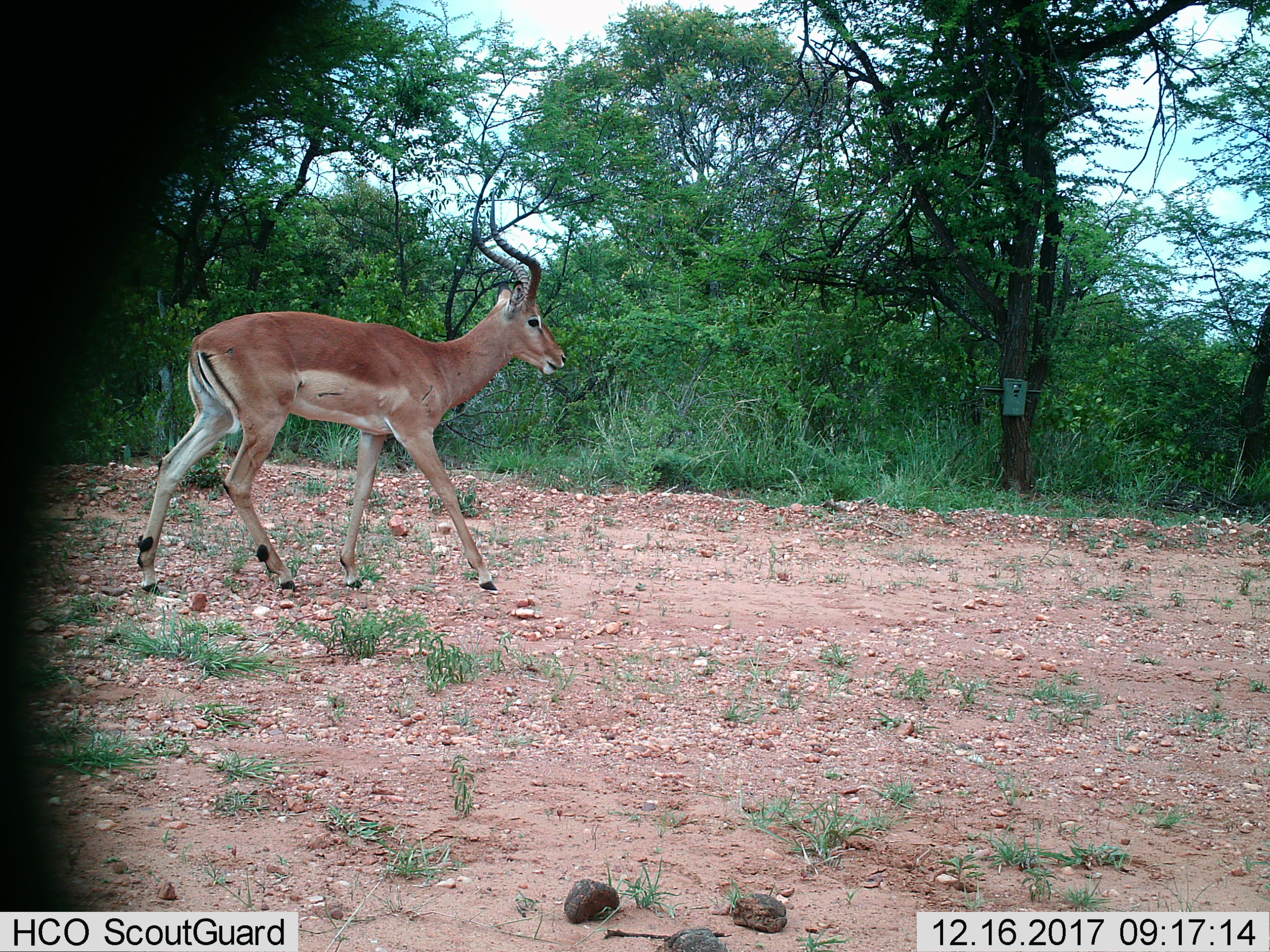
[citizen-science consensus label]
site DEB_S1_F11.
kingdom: Animalia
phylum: Chordata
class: Mammalia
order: Artiodactyla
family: Bovidae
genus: Aepyceros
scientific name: Aepyceros melampus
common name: impala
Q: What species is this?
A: Impala (Aepyceros melampus).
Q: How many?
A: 1.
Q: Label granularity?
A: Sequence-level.